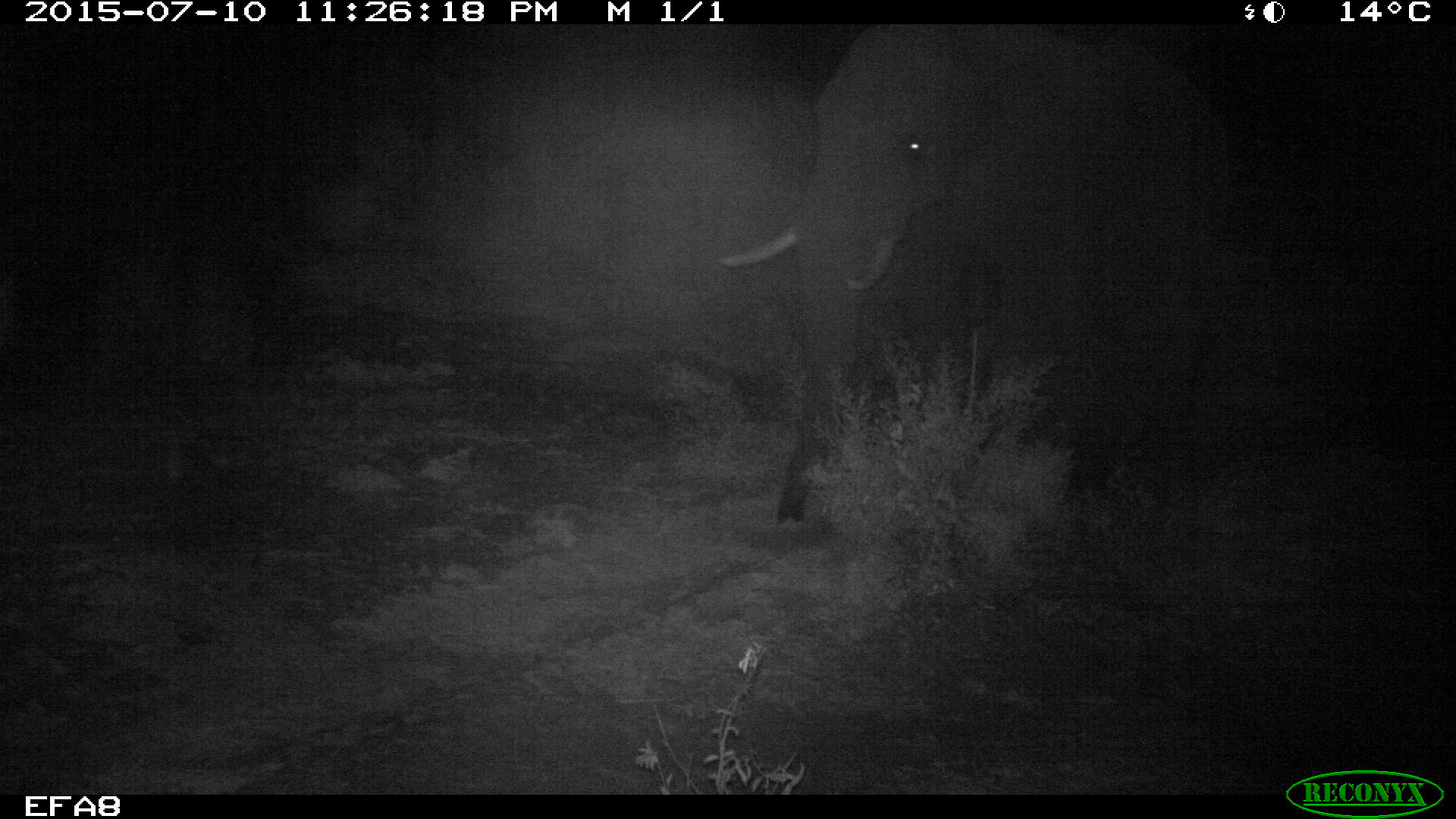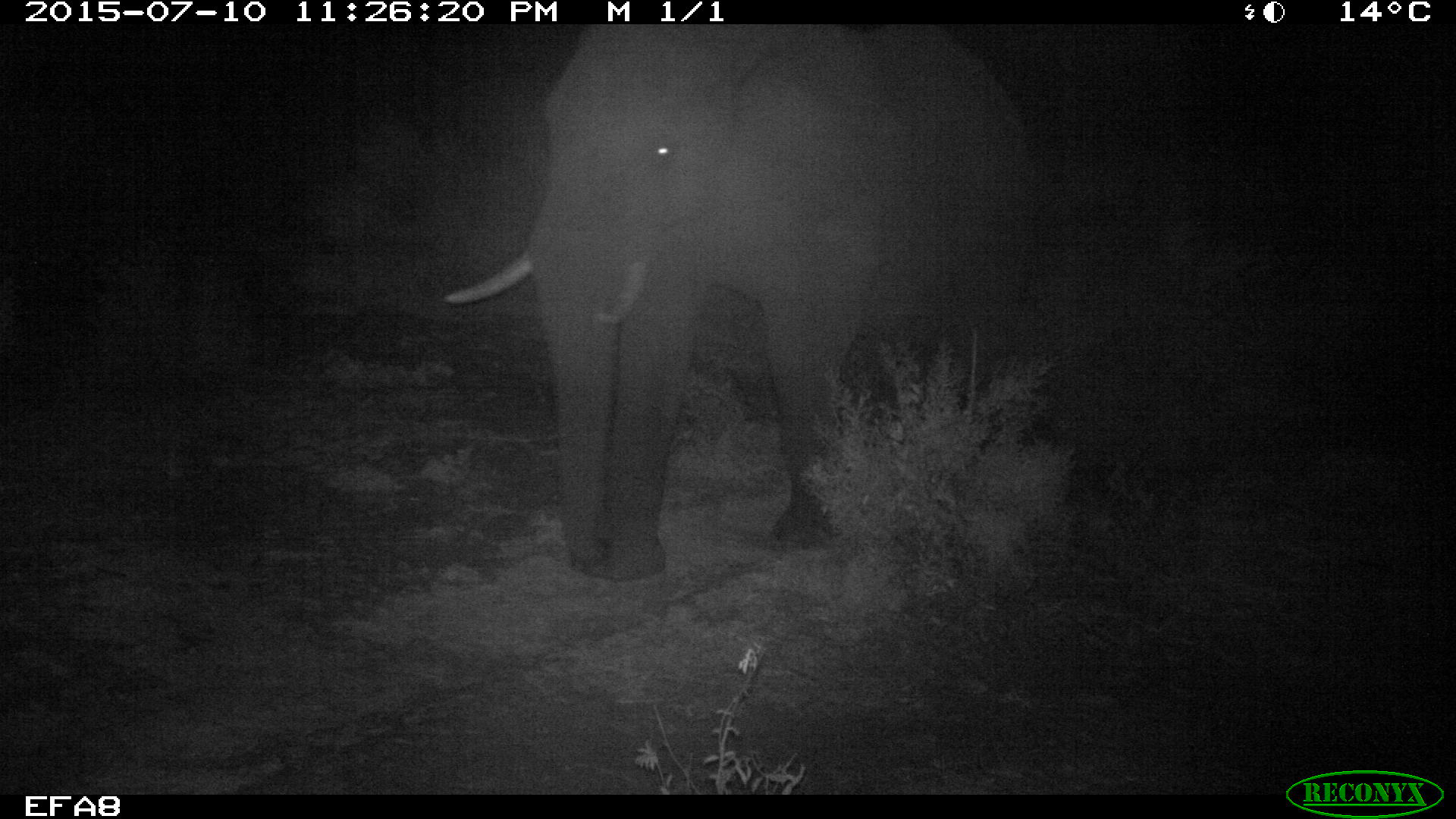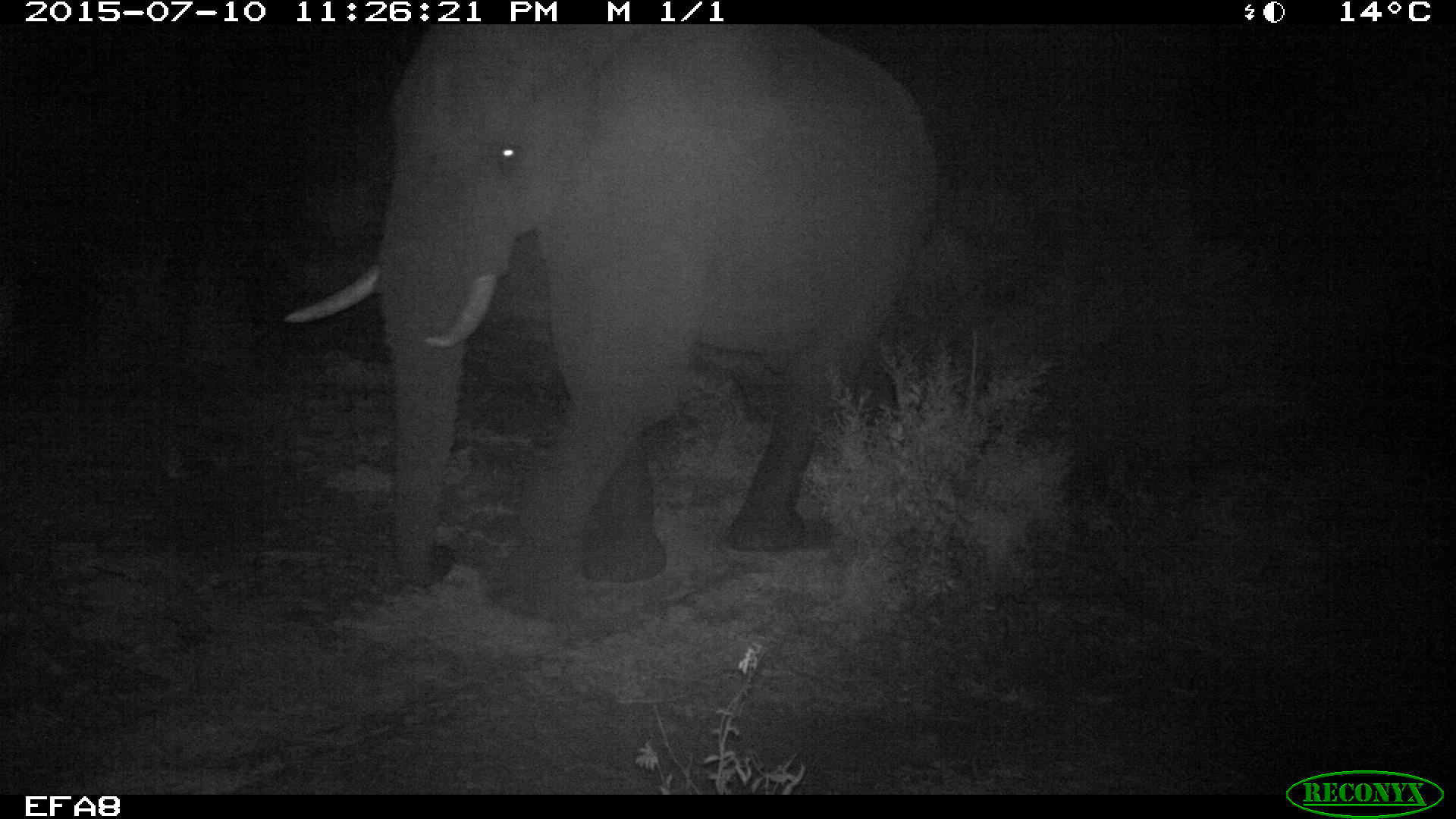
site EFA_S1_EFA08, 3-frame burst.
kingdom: Animalia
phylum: Chordata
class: Mammalia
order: Proboscidea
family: Elephantidae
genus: Loxodonta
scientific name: Loxodonta africana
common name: african bush elephant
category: elephant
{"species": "elephant (african bush elephant) (Loxodonta africana)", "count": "1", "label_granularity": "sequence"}